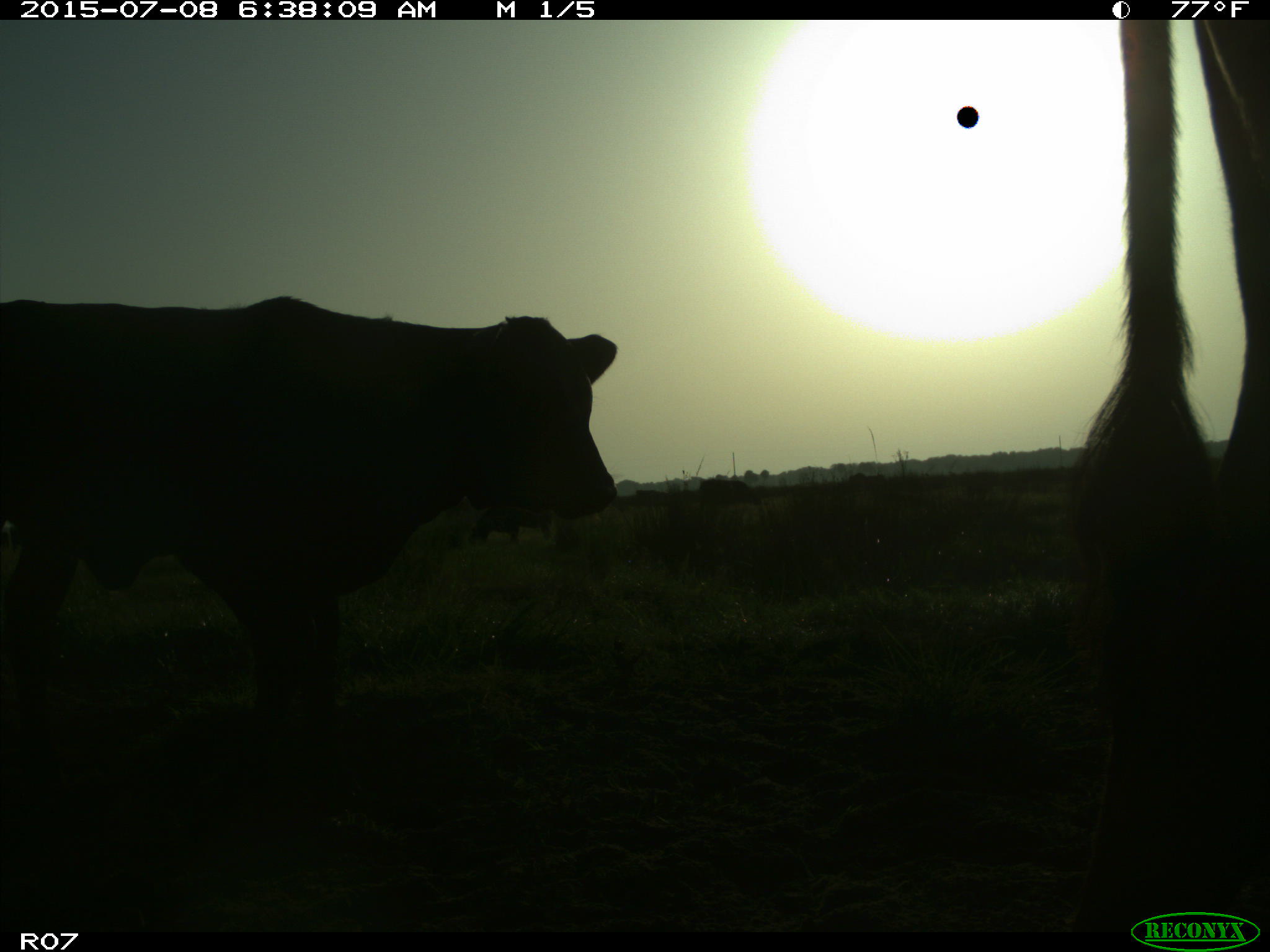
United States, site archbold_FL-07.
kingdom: Animalia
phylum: Chordata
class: Mammalia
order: Artiodactyla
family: Bovidae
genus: Bos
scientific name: Bos taurus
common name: domestic cow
Bos taurus (domestic cow).